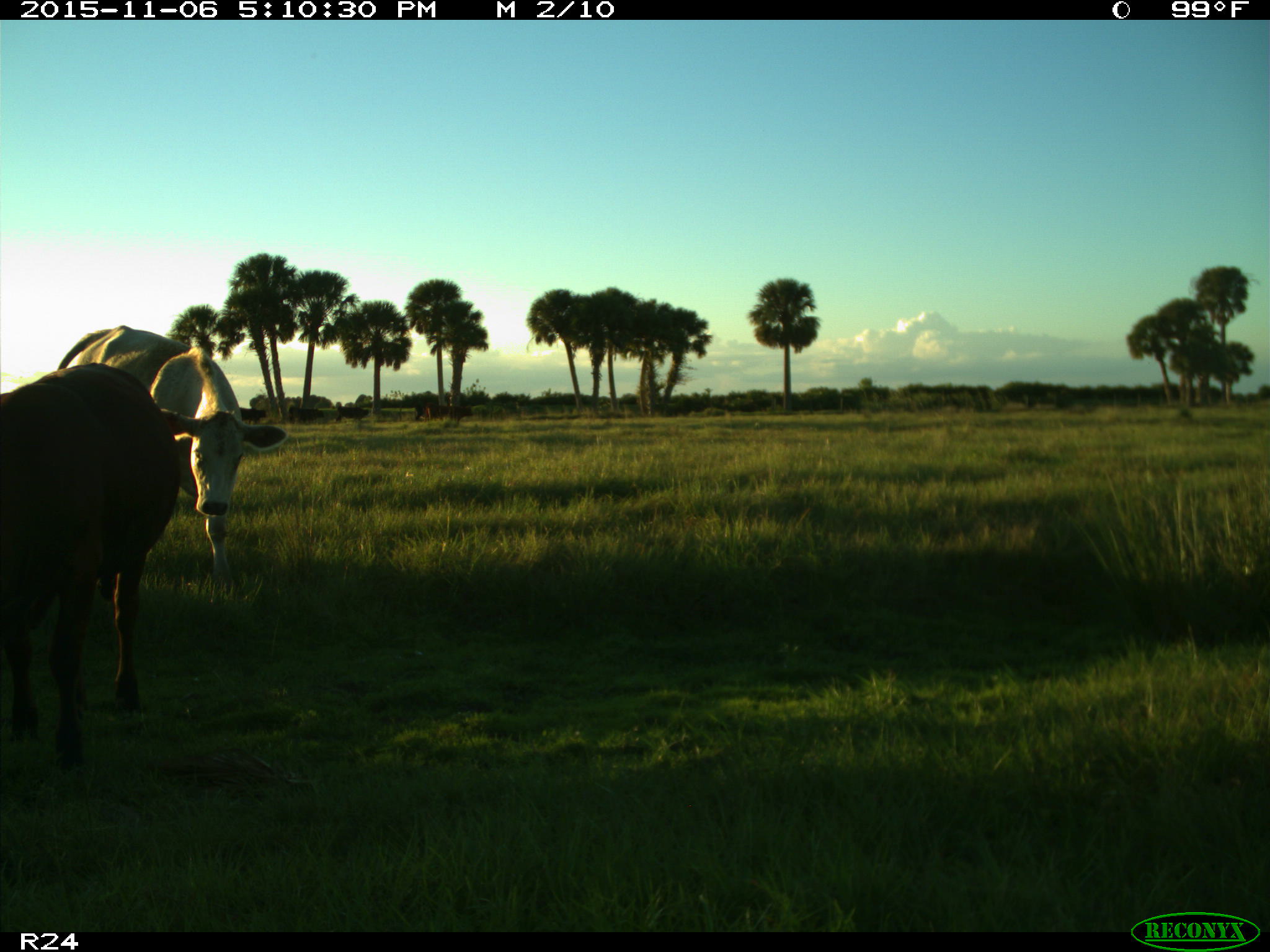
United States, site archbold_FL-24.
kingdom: Animalia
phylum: Chordata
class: Mammalia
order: Artiodactyla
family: Bovidae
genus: Bos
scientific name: Bos taurus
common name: domestic cow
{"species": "Bos taurus (domestic cow)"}